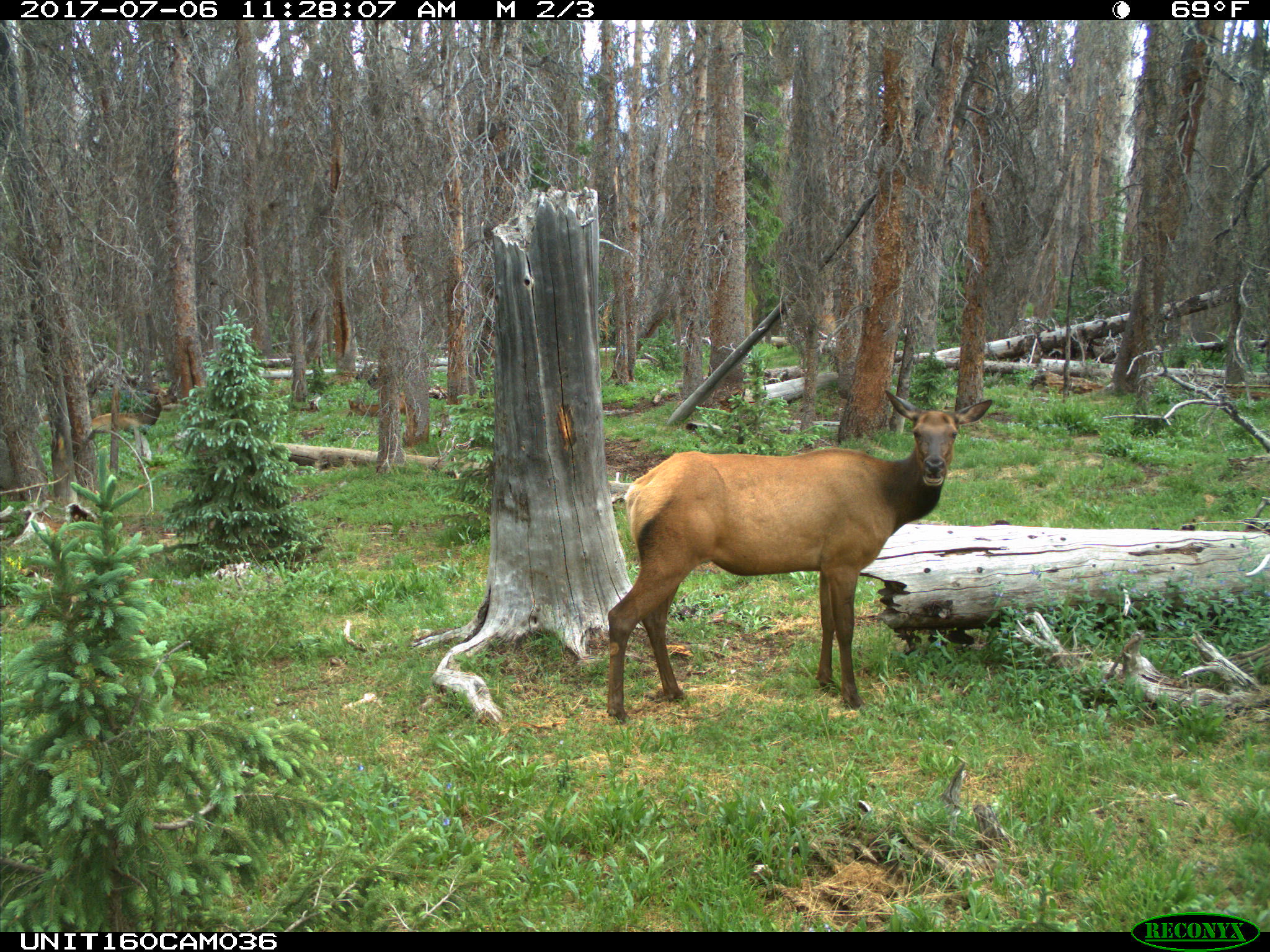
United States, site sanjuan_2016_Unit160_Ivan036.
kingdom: Animalia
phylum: Chordata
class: Mammalia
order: Artiodactyla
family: Cervidae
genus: Cervus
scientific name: Cervus elaphus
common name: red deer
Cervus elaphus (red deer).